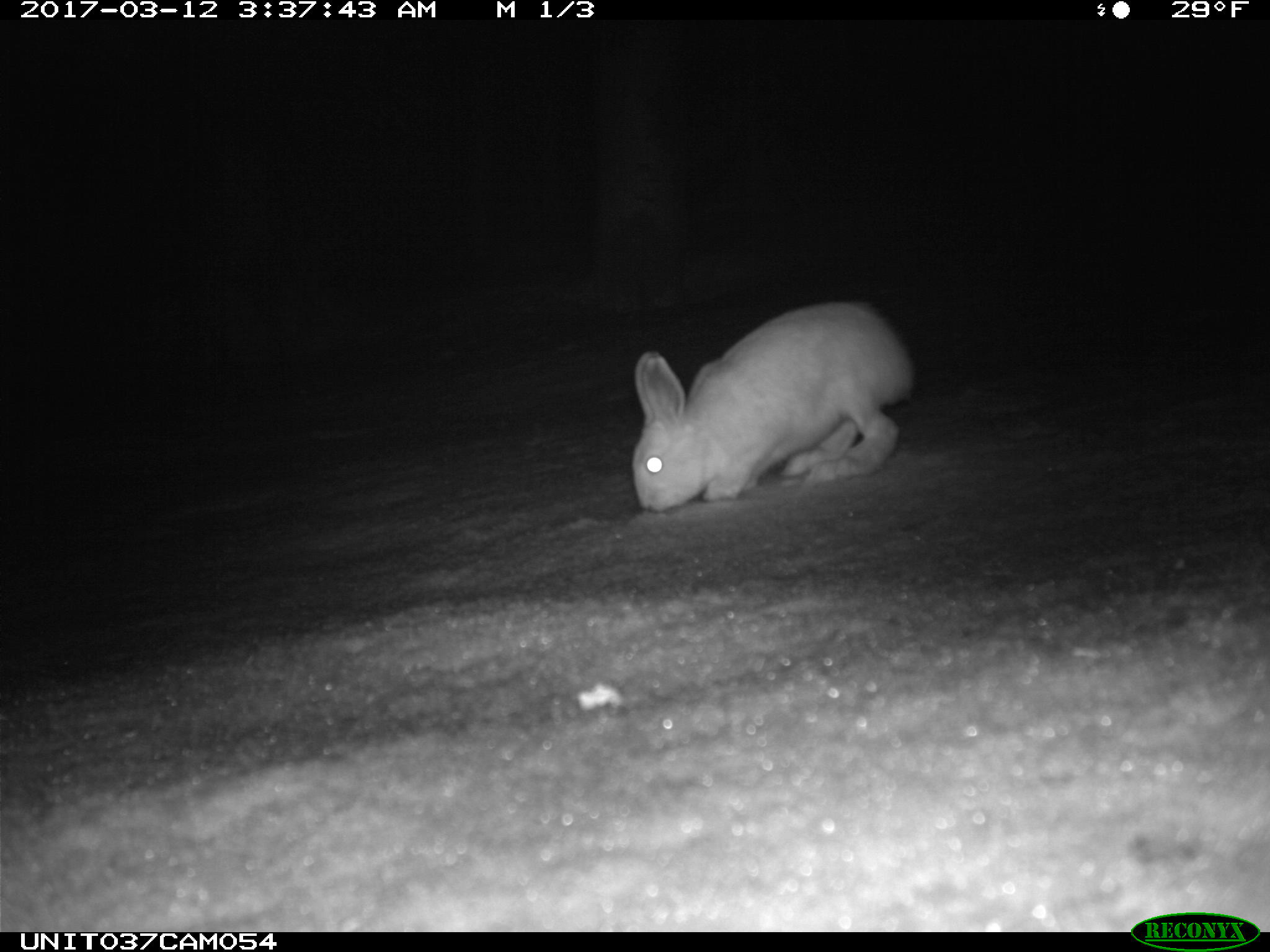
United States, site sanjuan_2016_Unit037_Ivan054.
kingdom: Animalia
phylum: Chordata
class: Mammalia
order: Lagomorpha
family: Leporidae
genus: Lepus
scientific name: Lepus americanus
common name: snowshoe hare